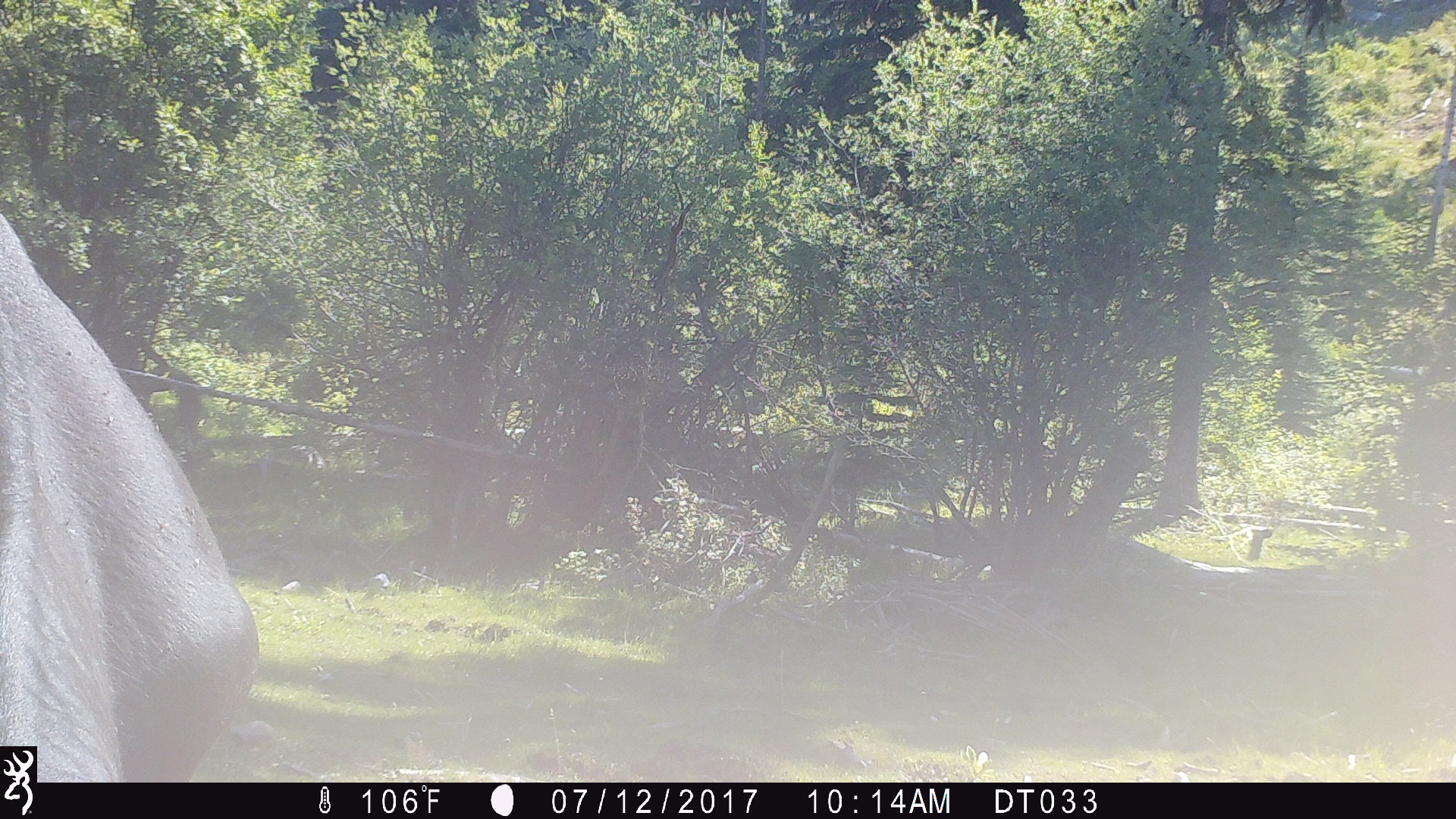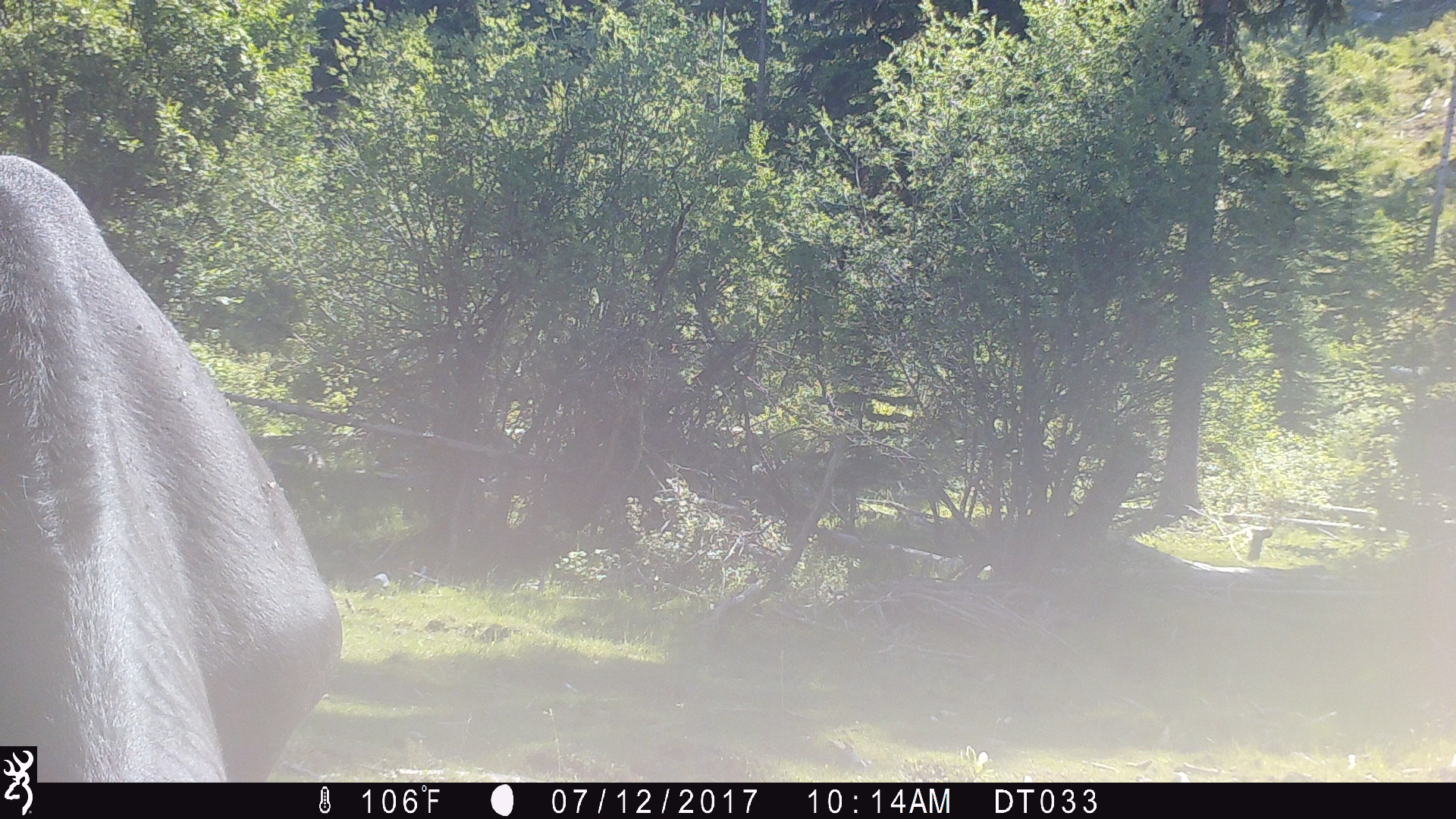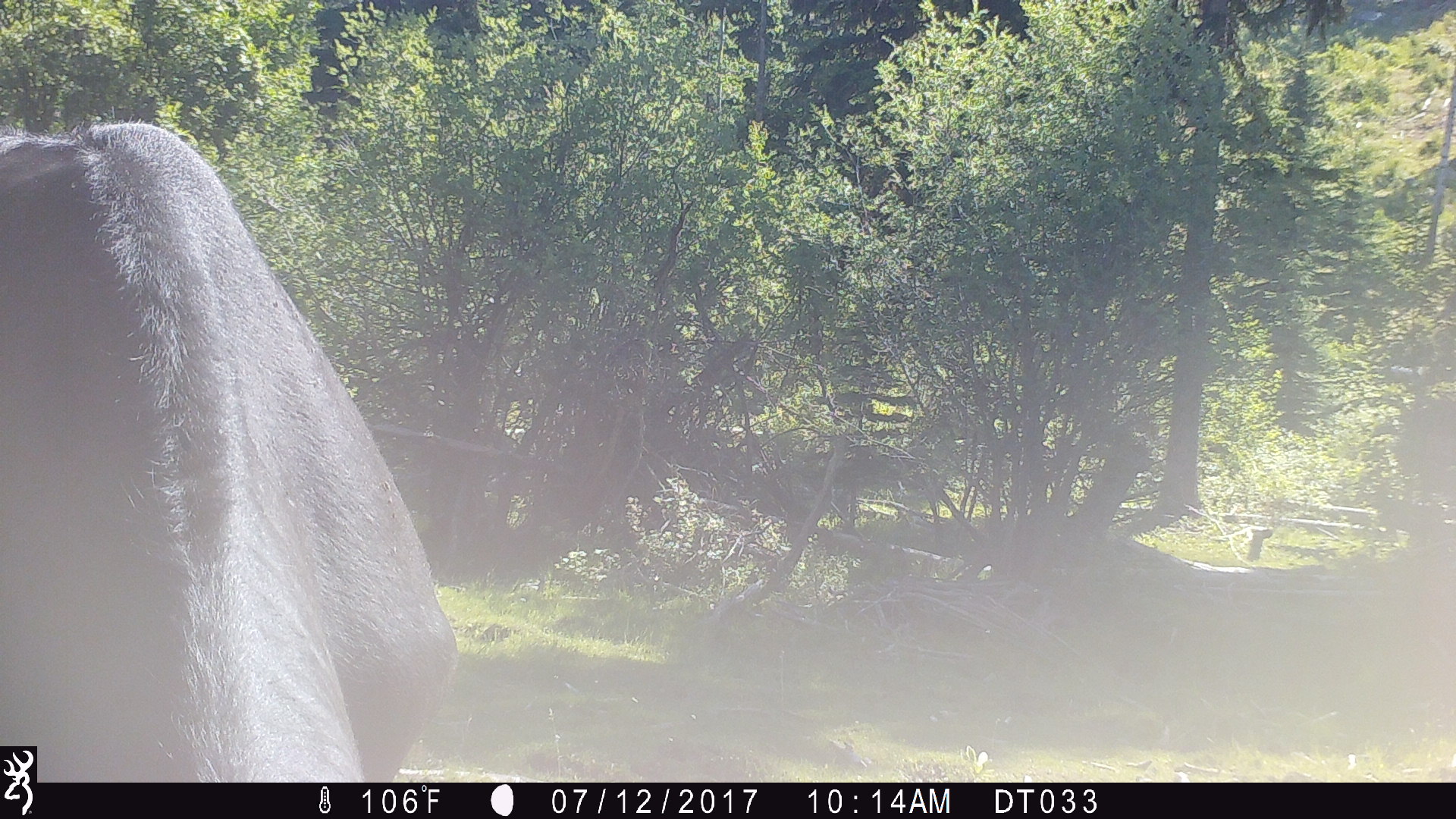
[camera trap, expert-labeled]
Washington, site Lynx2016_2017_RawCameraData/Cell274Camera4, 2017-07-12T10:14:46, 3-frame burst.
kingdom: Animalia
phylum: Chordata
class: Mammalia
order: Artiodactyla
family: Bovidae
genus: Bos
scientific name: Bos taurus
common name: domestic cattle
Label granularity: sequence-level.